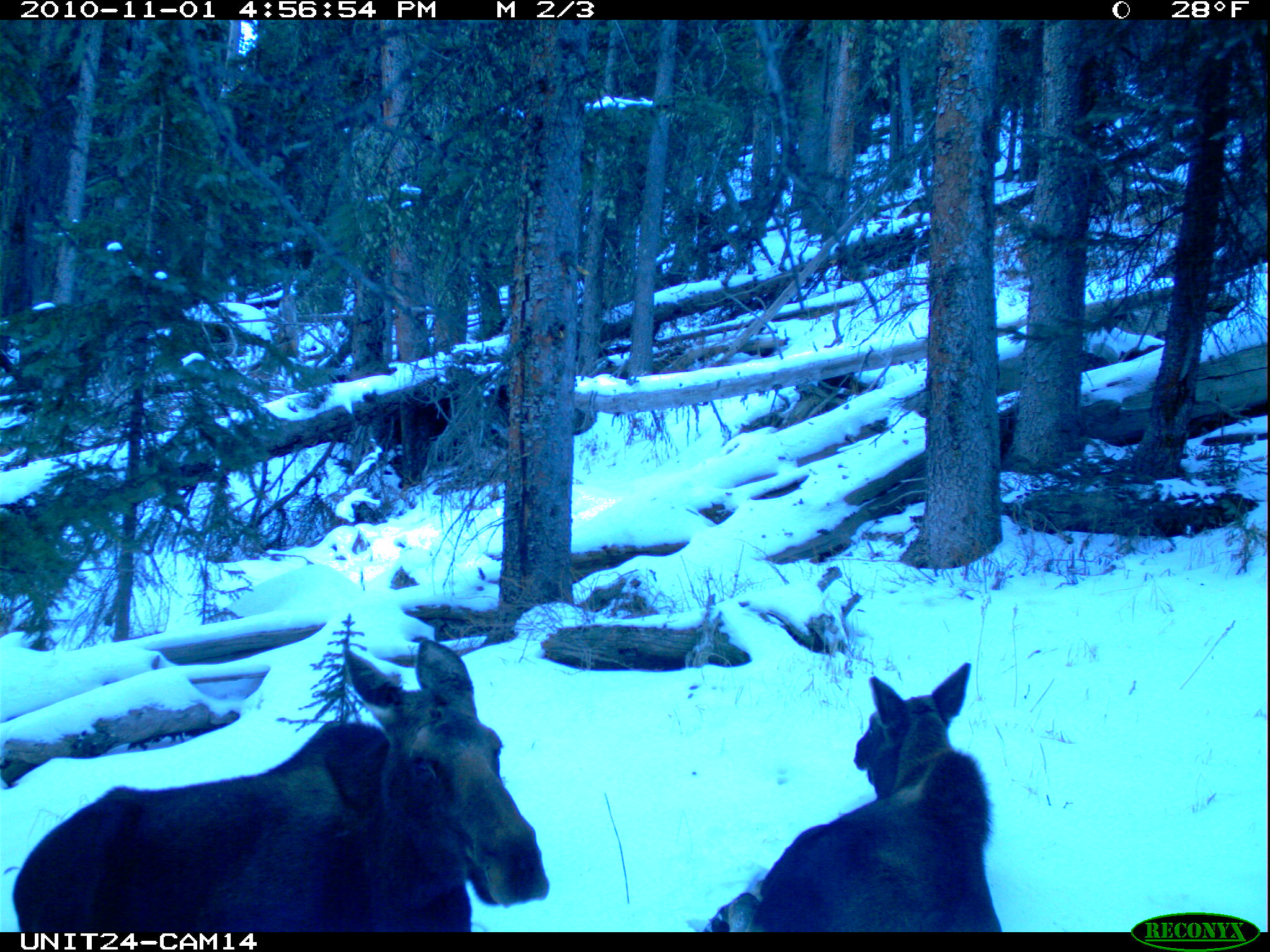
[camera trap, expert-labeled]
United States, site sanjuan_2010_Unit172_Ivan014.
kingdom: Animalia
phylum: Chordata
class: Mammalia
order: Artiodactyla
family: Cervidae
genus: Alces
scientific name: Alces alces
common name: moose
Alces alces (moose).